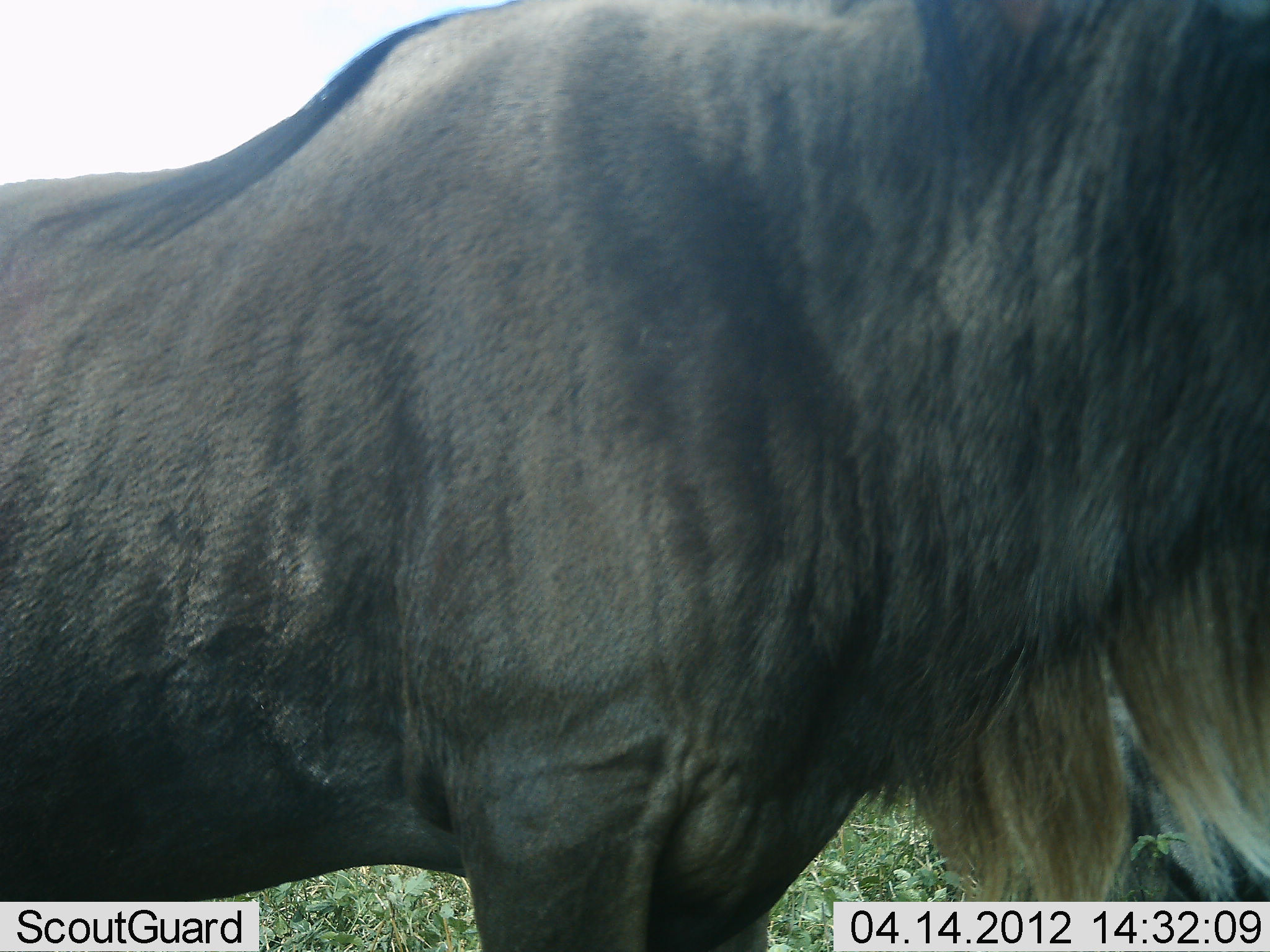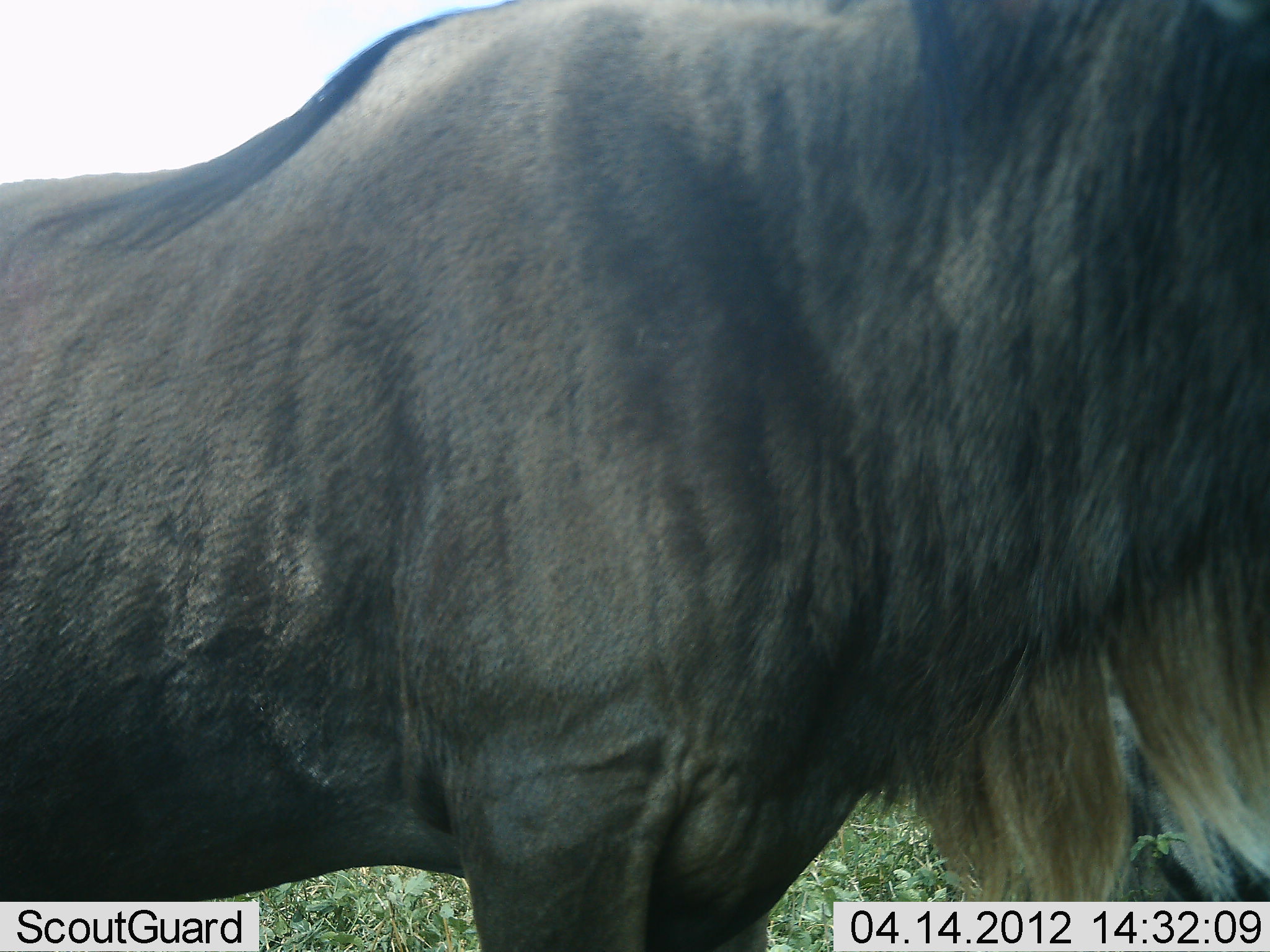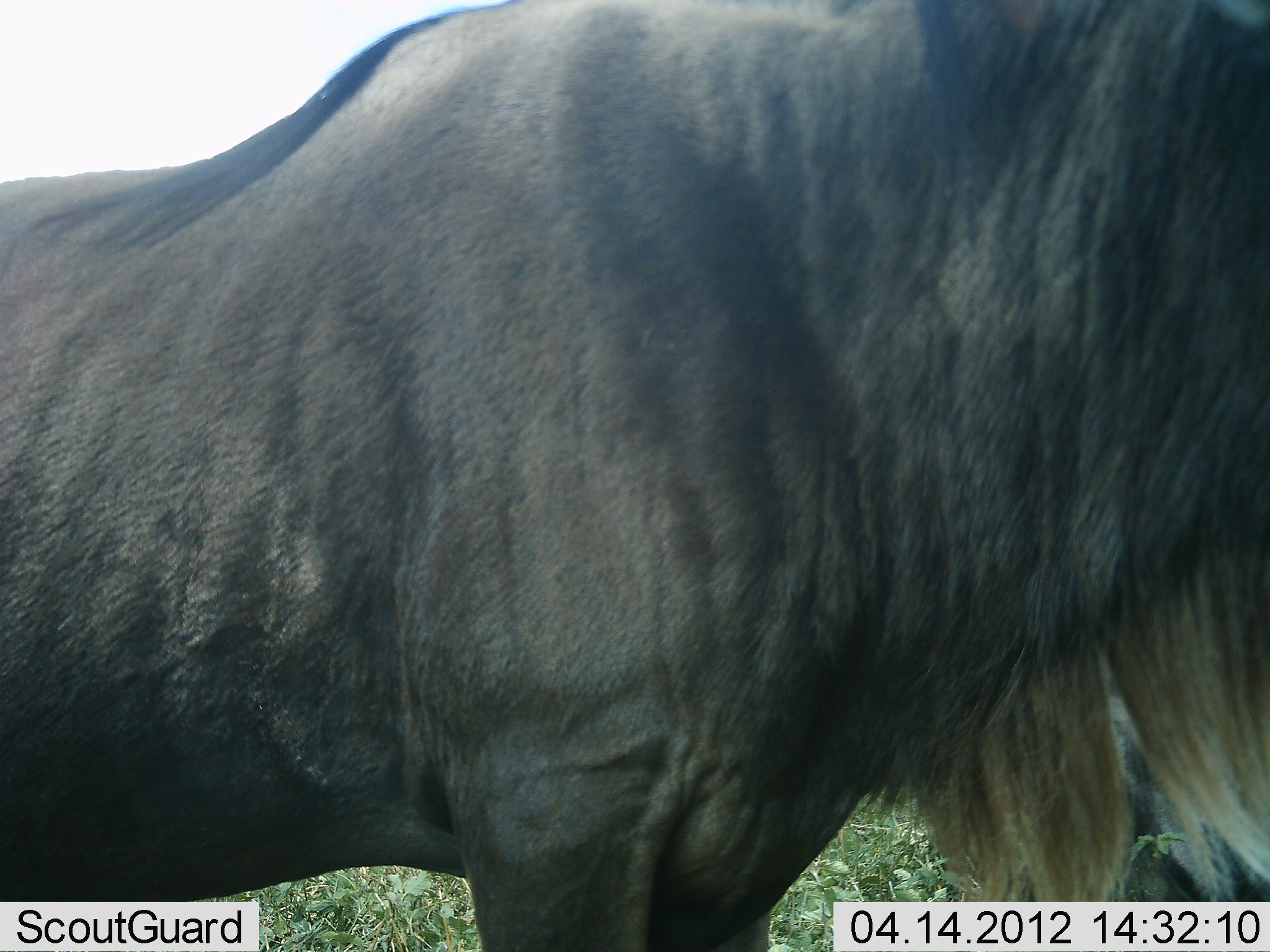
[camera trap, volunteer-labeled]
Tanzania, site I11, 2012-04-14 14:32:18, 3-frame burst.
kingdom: Animalia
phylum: Chordata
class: Mammalia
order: Artiodactyla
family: Bovidae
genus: Connochaetes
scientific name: Connochaetes taurinus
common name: blue wildebeest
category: wildebeest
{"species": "wildebeest (blue wildebeest) (Connochaetes taurinus)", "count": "2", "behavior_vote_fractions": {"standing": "100%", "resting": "36%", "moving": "0%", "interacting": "0%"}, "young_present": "0%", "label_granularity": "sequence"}